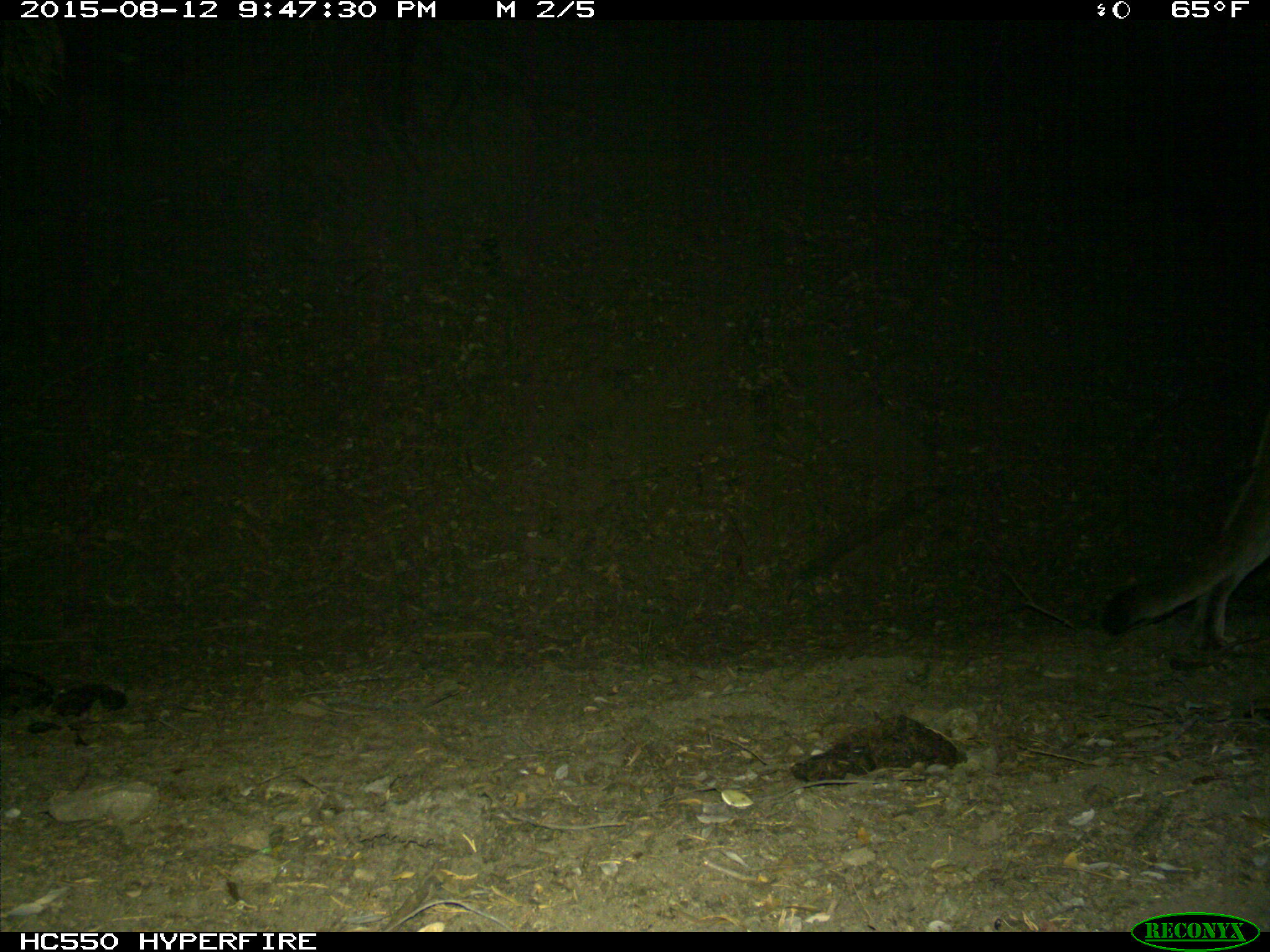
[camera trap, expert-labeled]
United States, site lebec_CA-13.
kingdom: Animalia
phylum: Chordata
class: Mammalia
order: Carnivora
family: Felidae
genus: Puma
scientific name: Puma concolor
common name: mountain lion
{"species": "Puma concolor (mountain lion)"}